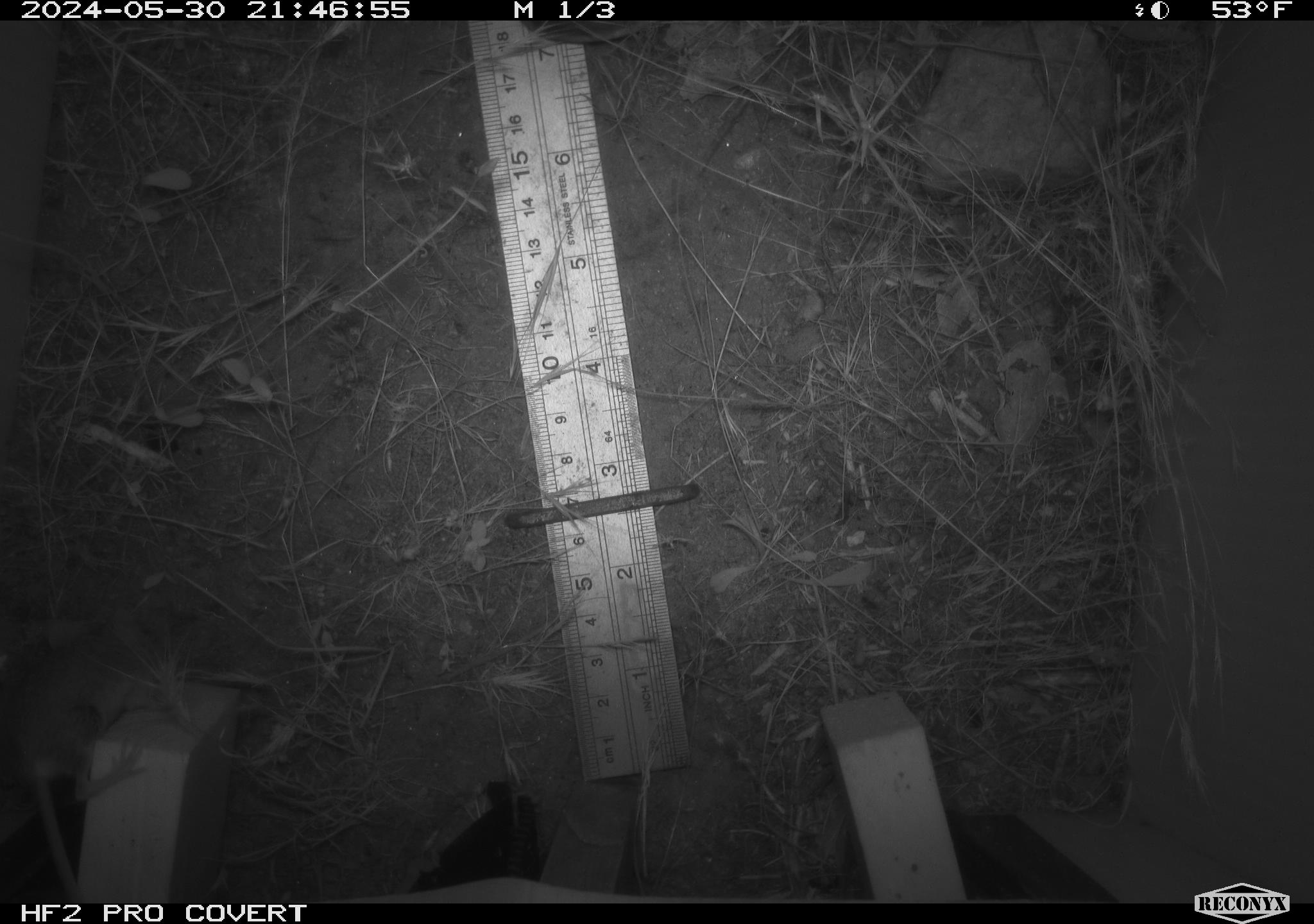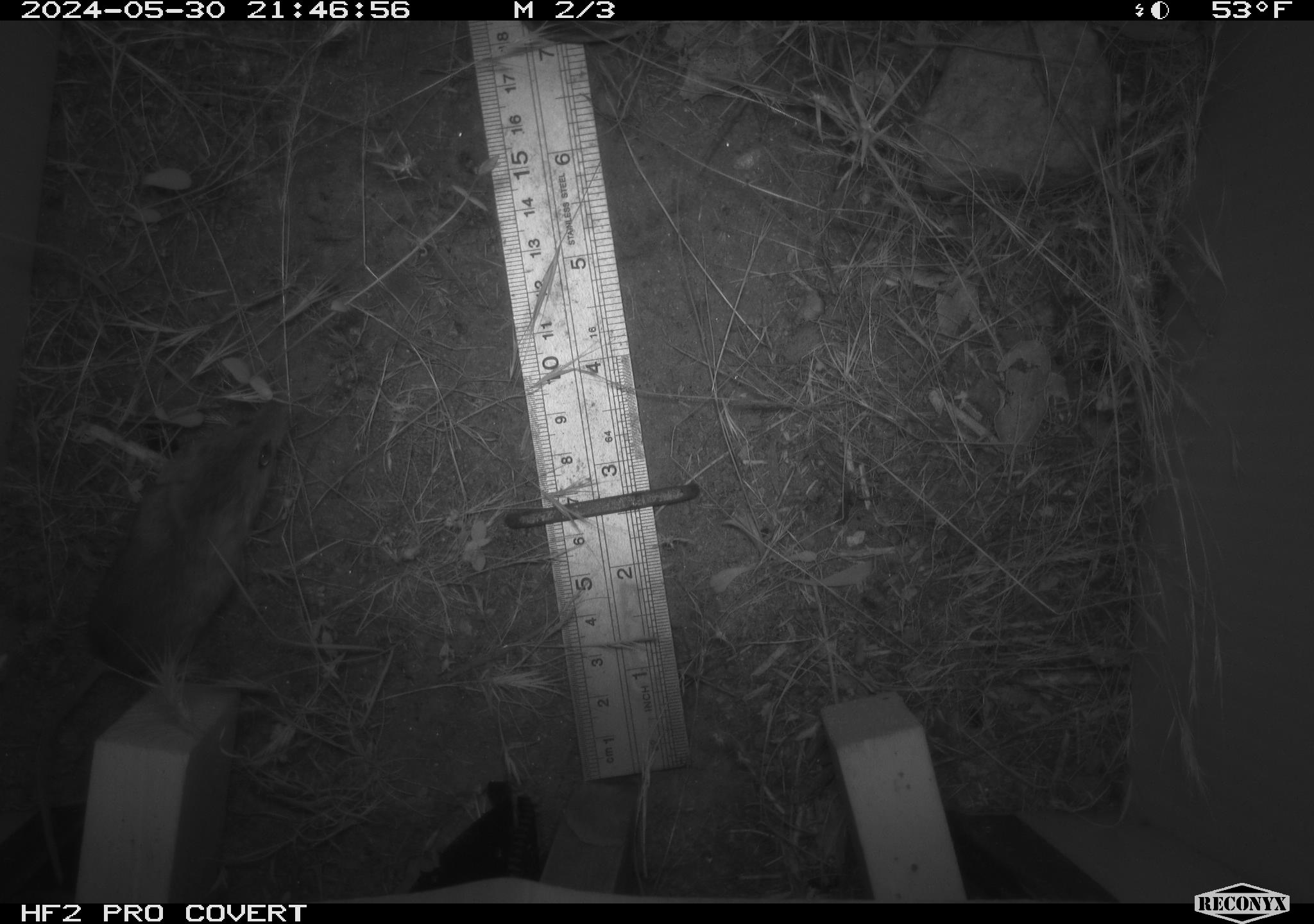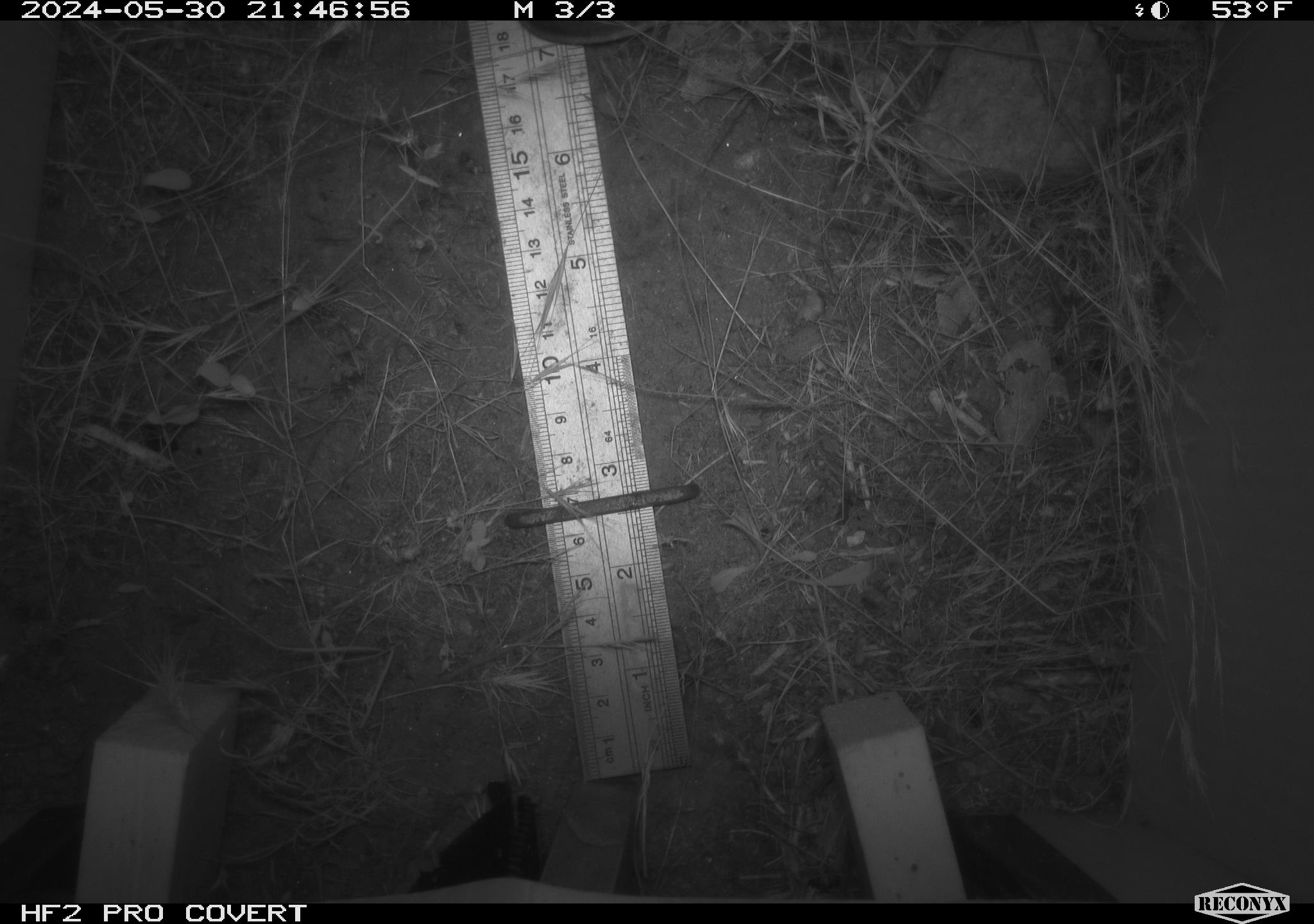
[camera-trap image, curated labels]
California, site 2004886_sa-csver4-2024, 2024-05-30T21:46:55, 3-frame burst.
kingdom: Animalia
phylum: Chordata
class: Mammalia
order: Rodentia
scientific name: Rodentia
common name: mouse species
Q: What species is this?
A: Mouse species (Rodentia).